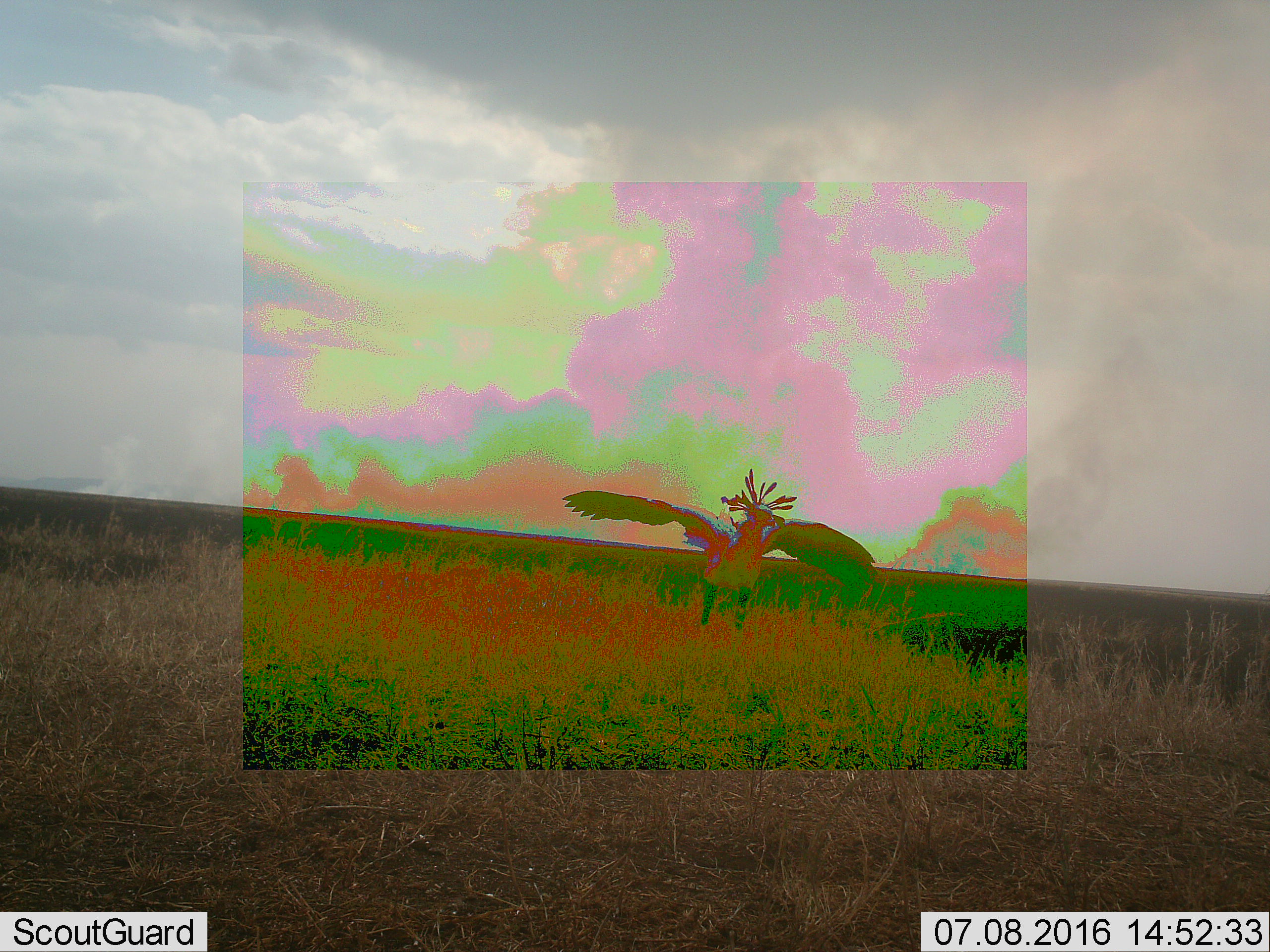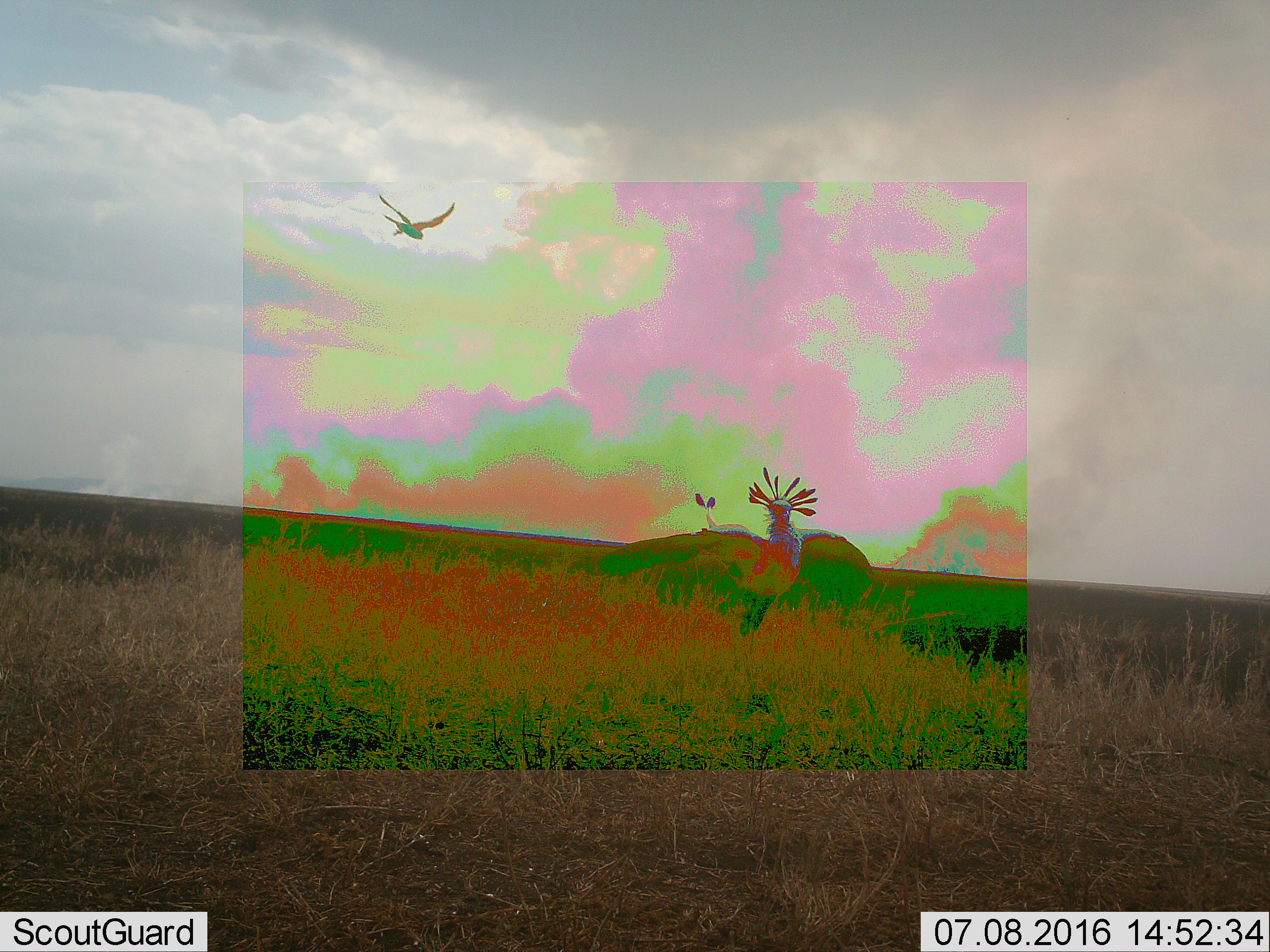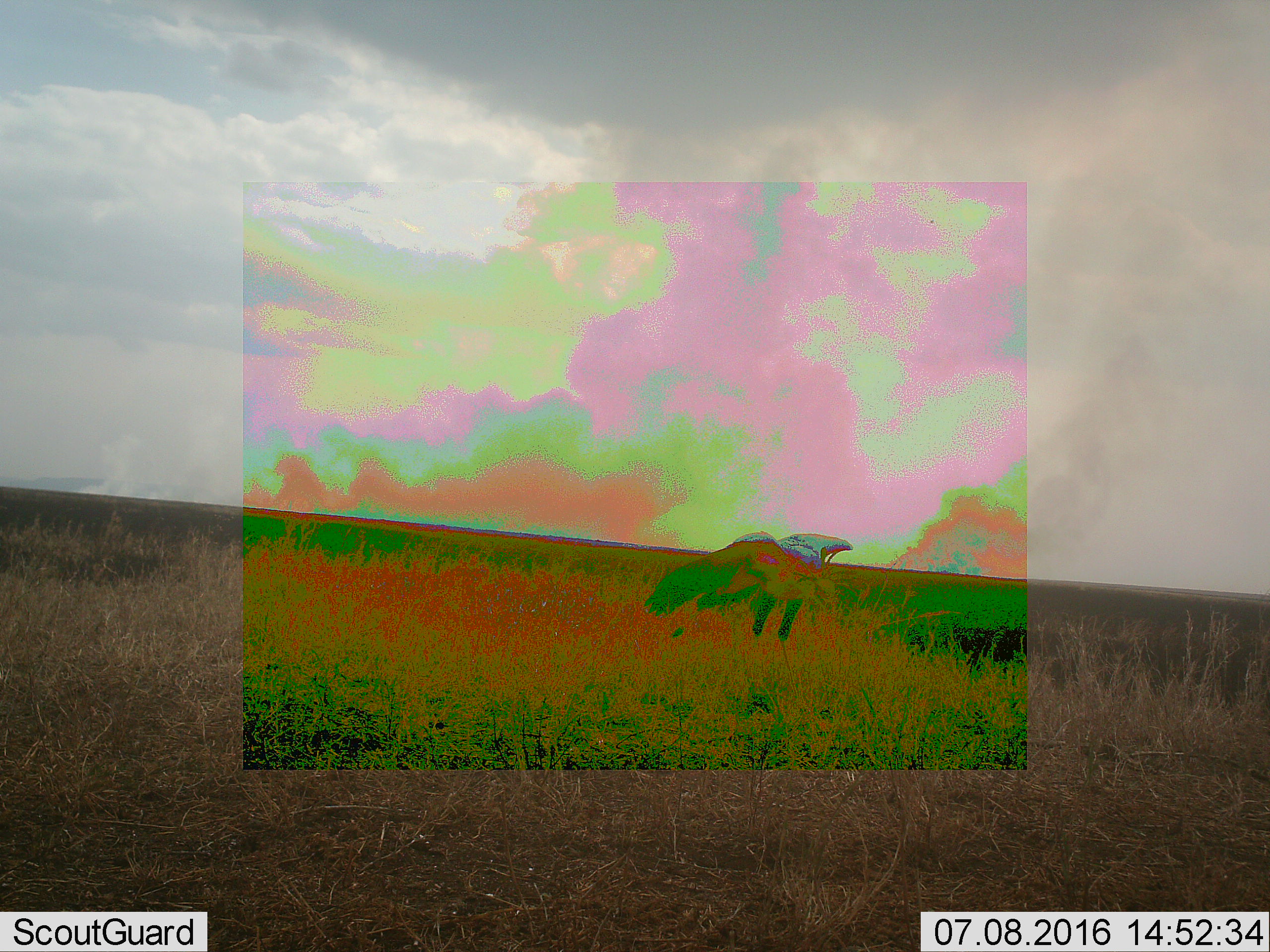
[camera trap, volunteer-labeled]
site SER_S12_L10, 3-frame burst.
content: unidentified animal